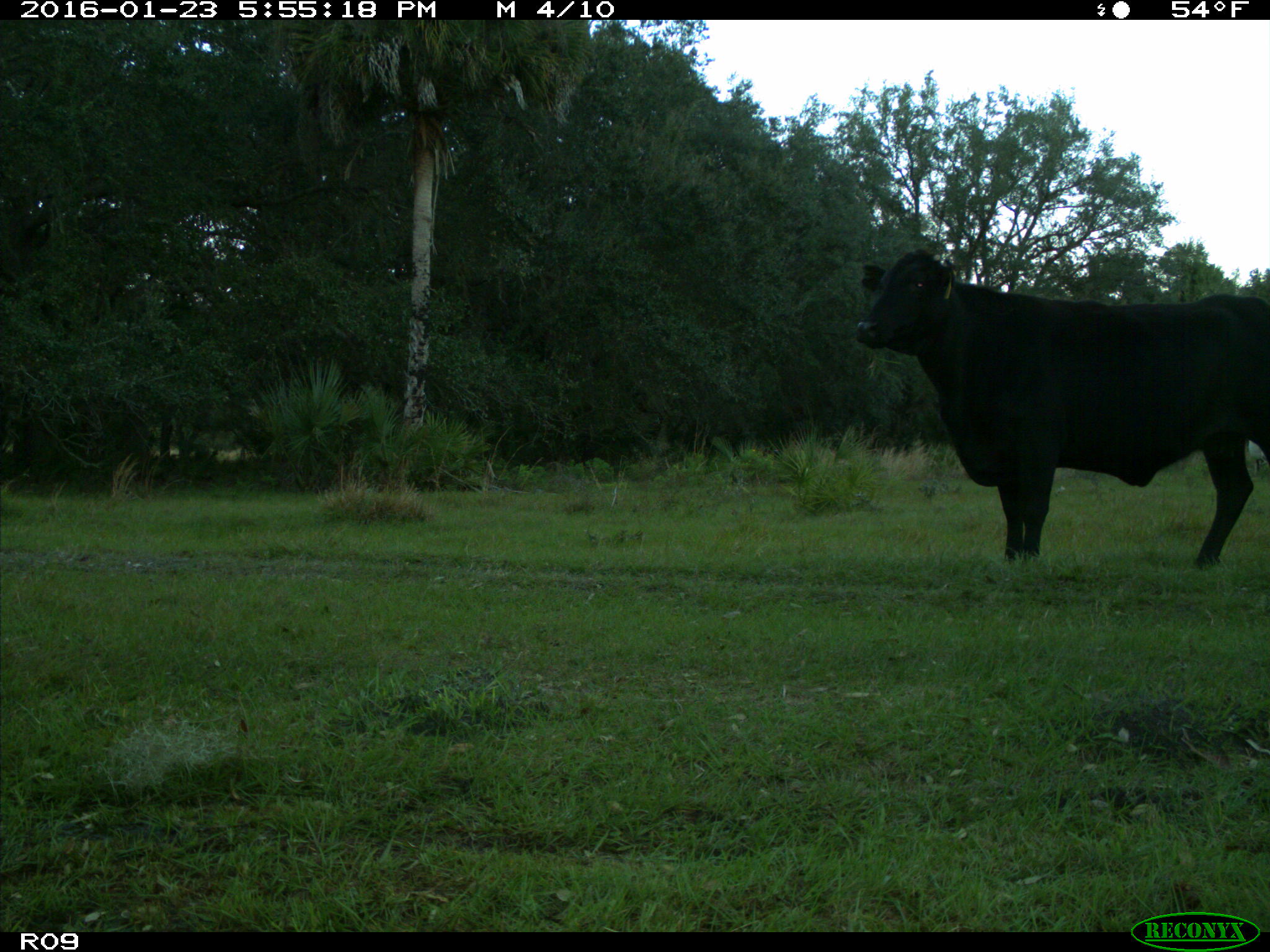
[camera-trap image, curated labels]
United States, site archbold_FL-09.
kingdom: Animalia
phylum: Chordata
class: Mammalia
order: Artiodactyla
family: Bovidae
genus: Bos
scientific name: Bos taurus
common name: domestic cow